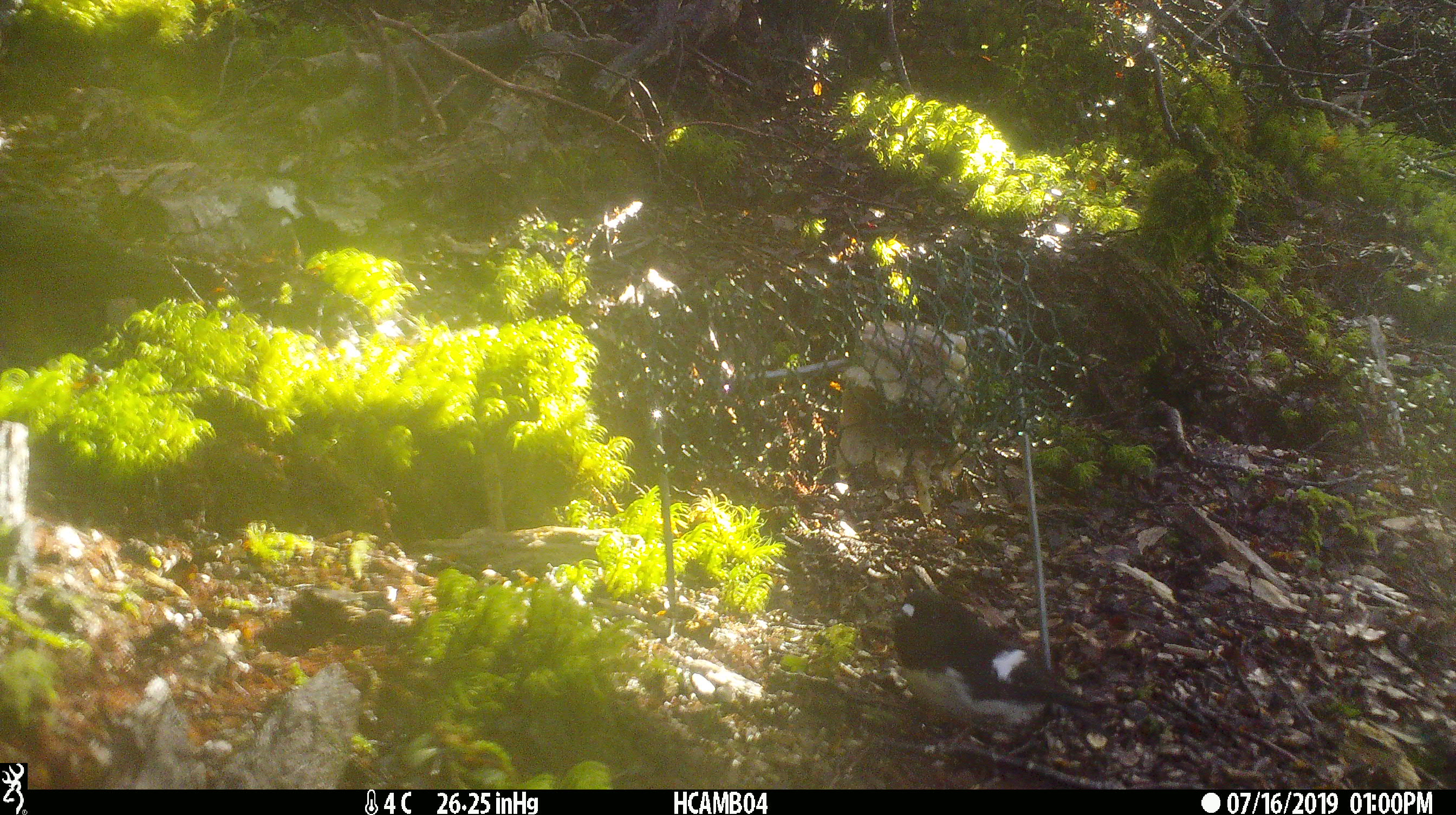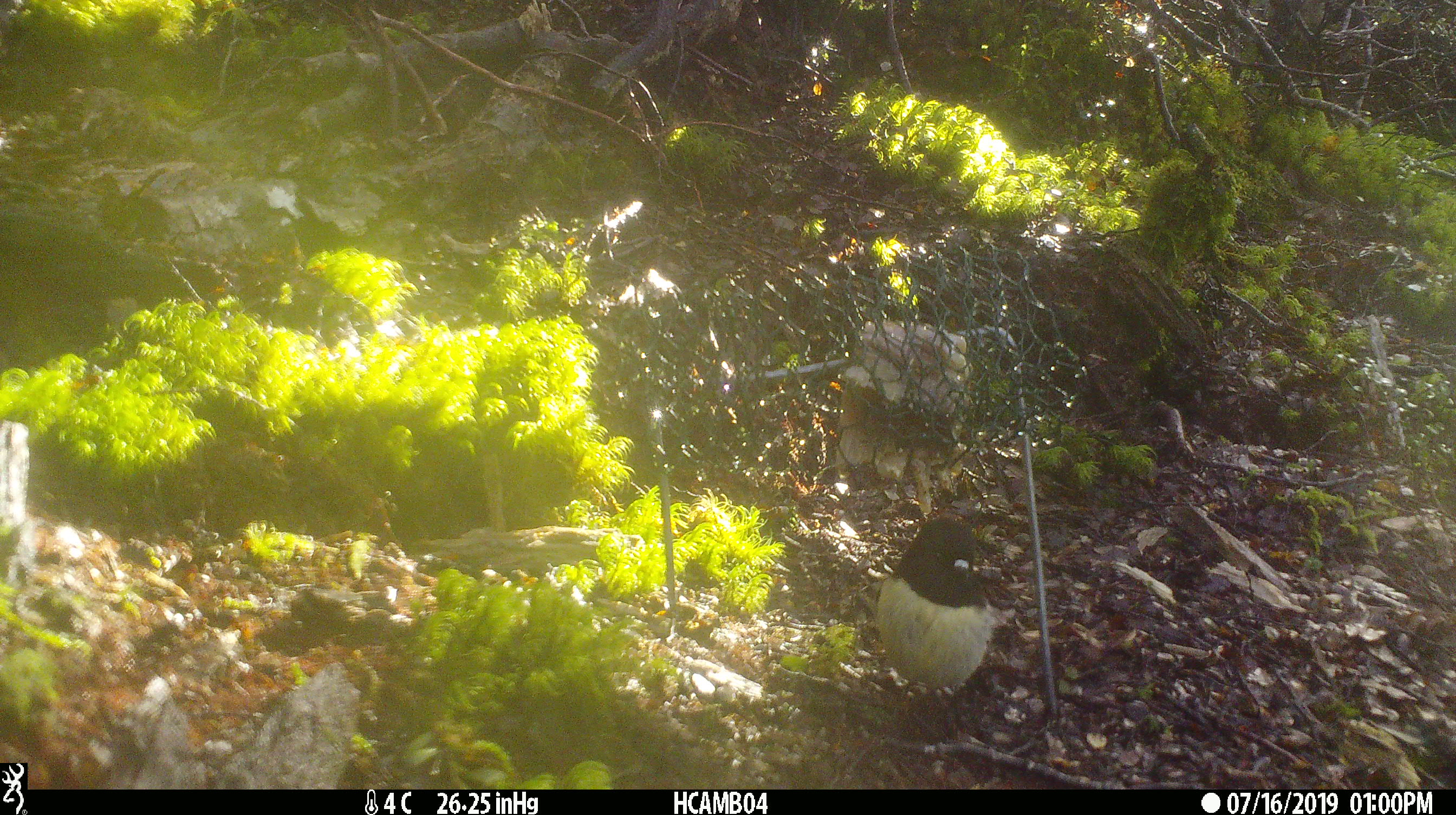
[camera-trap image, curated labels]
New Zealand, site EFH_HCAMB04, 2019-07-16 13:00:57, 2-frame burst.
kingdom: Animalia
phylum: Chordata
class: Aves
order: Passeriformes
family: Petroicidae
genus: Petroica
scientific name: Petroica macrocephala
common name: tomtit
Tomtit (Petroica macrocephala).